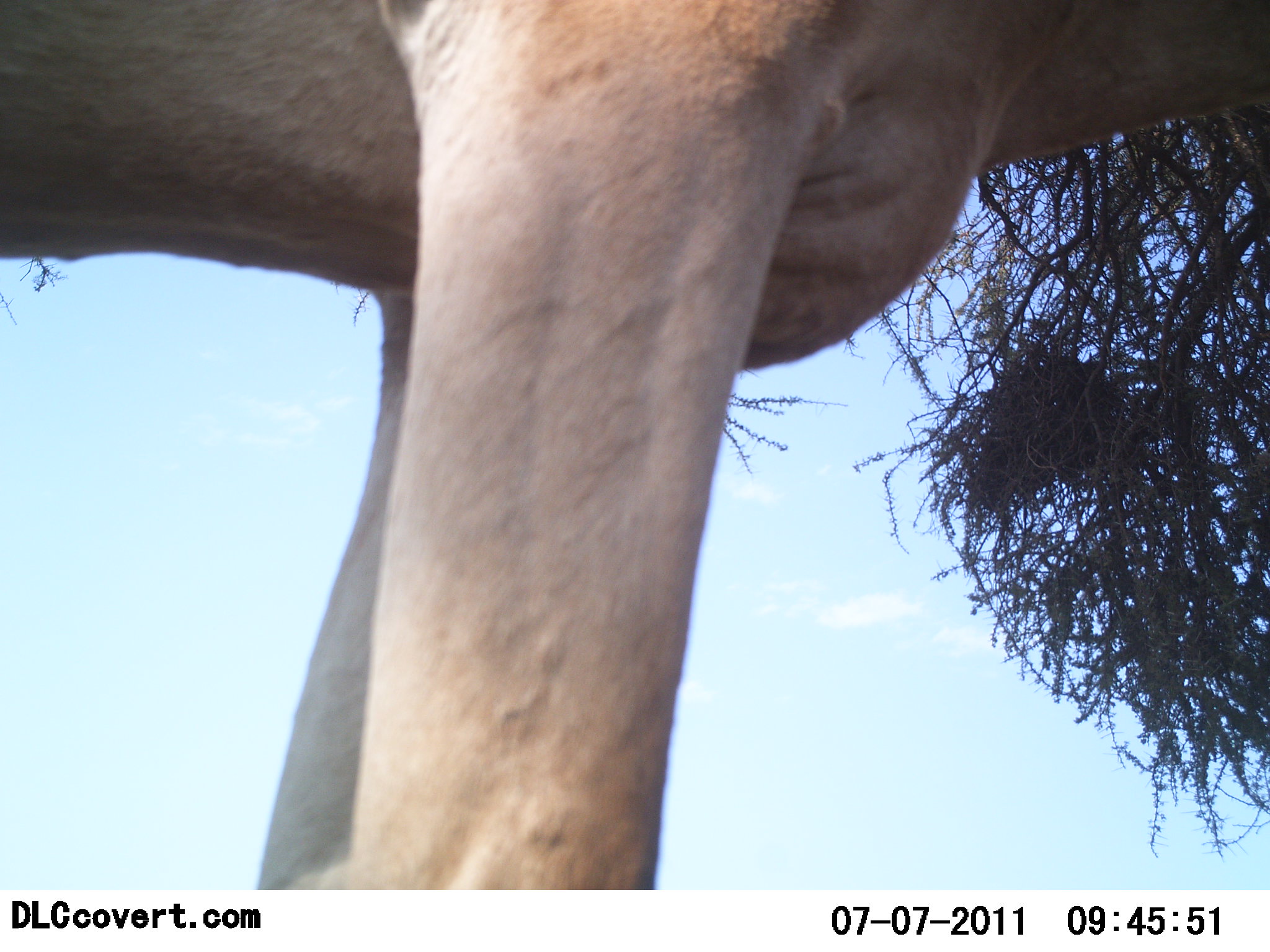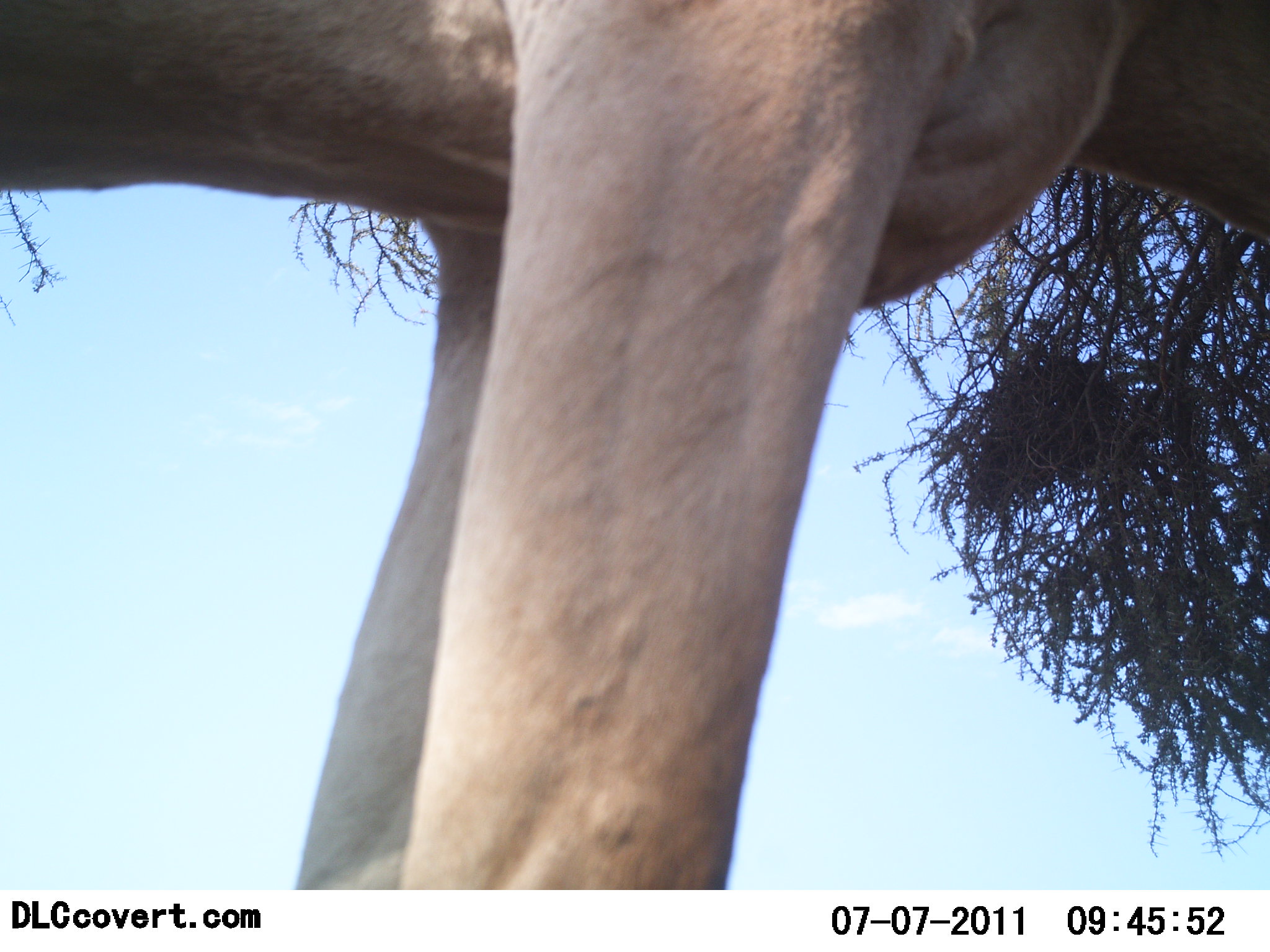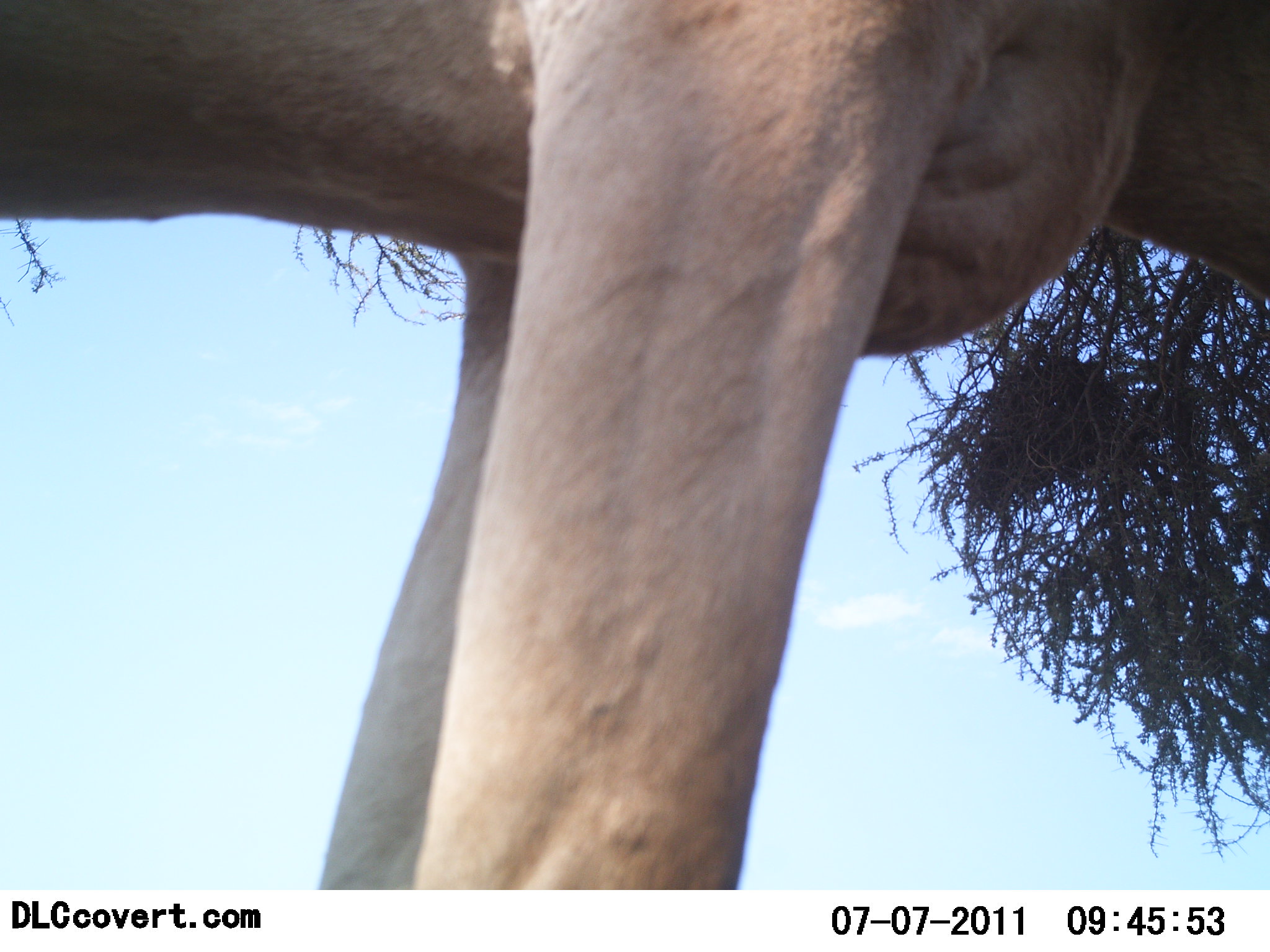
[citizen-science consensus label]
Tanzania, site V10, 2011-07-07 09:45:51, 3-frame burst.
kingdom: Animalia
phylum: Chordata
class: Mammalia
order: Artiodactyla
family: Bovidae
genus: Alcelaphus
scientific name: Alcelaphus buselaphus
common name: hartebeest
Hartebeest (Alcelaphus buselaphus), count 1. Behavior (volunteer vote fractions): standing 100%, resting 0%, moving 0%, interacting 0%. Young present (vote fraction): 0%. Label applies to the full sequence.